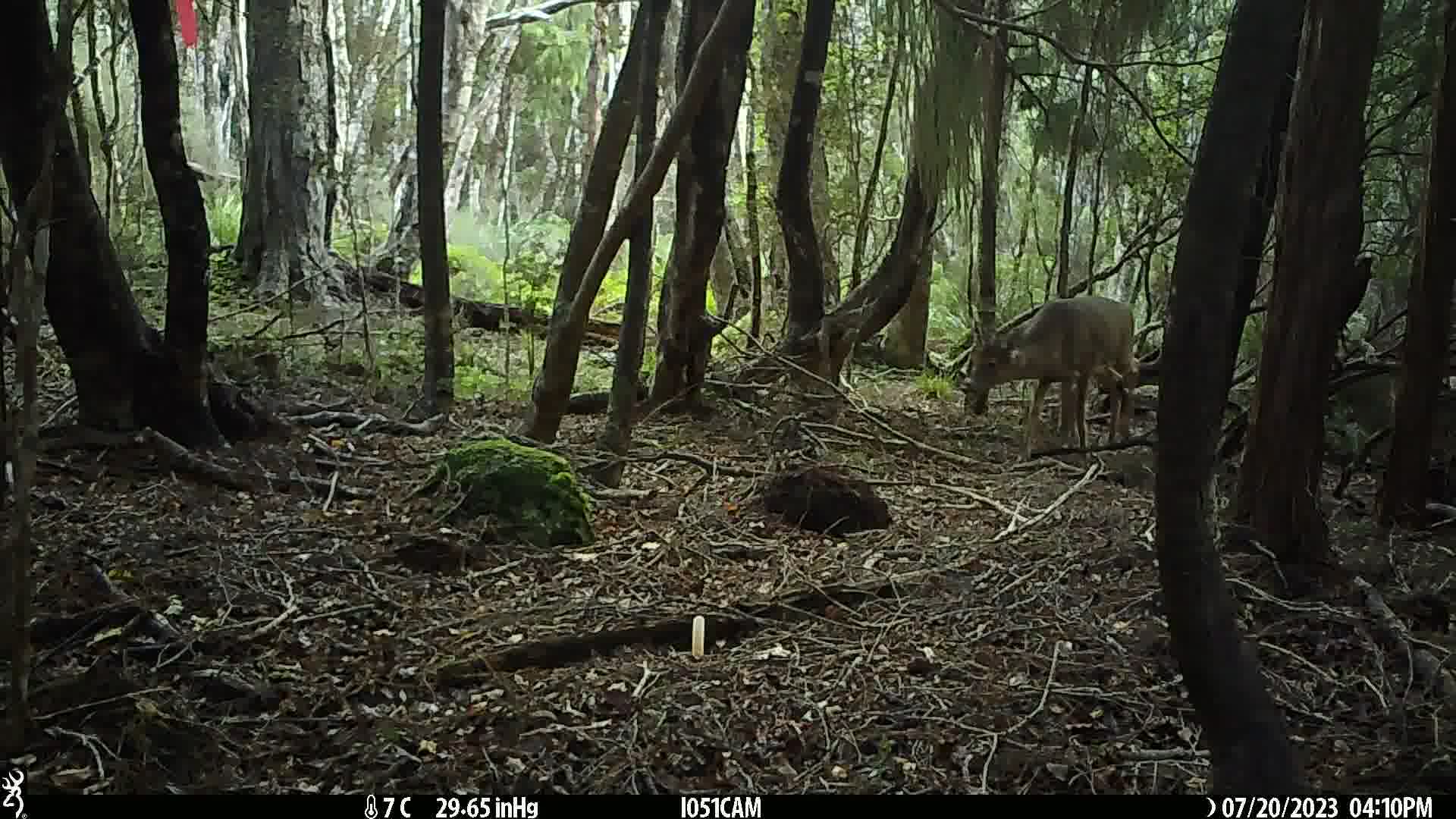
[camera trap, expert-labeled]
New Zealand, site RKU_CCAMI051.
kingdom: Animalia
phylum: Chordata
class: Mammalia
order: Artiodactyla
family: Cervidae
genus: Odocoileus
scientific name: Odocoileus virginianus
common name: white-tailed deer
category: white tailed deer